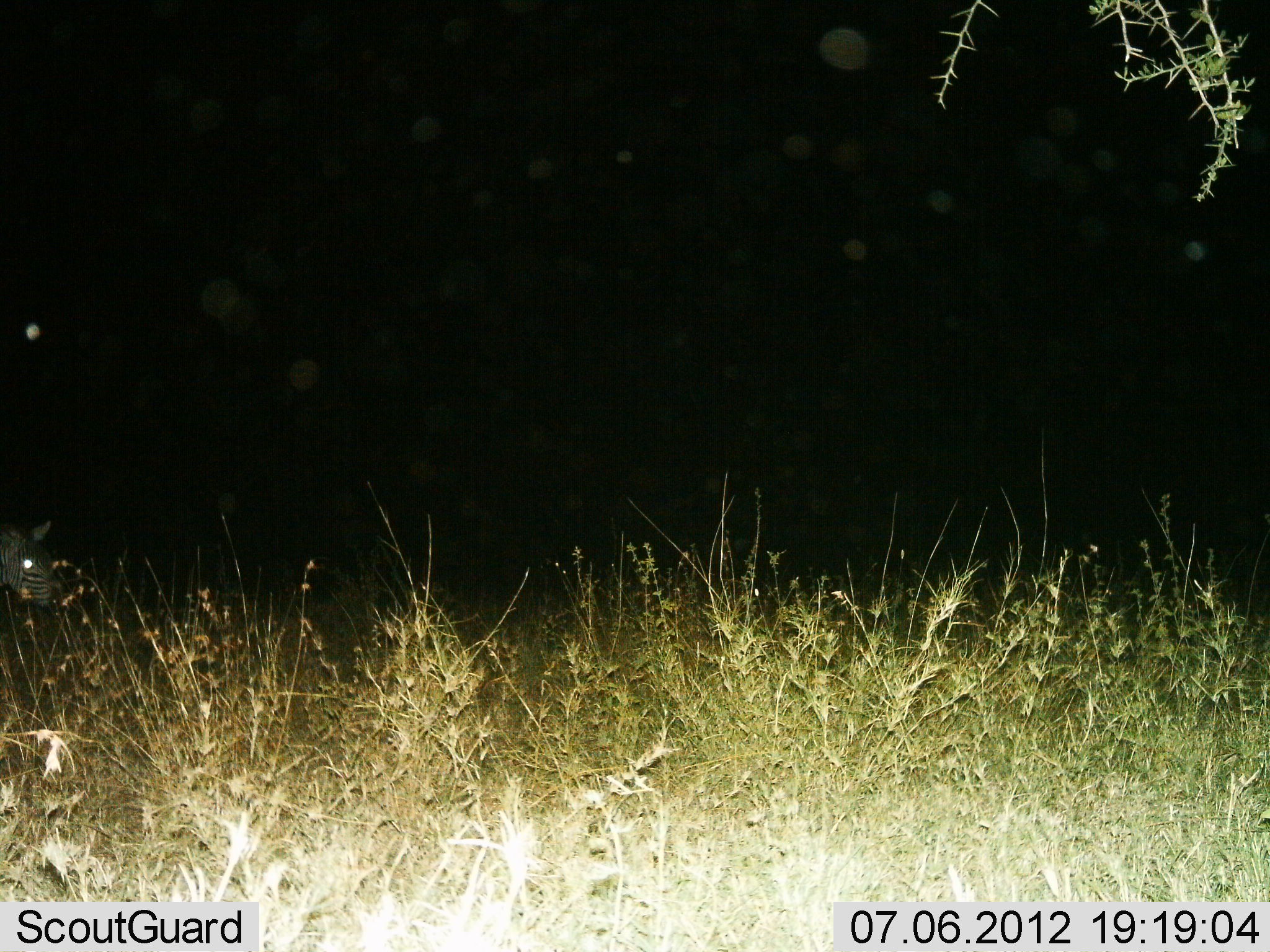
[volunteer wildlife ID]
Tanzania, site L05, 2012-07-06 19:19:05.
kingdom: Animalia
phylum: Chordata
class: Mammalia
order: Perissodactyla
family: Equidae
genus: Equus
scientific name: Equus quagga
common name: plains zebra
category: zebra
Zebra (plains zebra) (Equus quagga), count 1. Behavior (volunteer vote fractions): standing 50%, resting 0%, moving 20%, interacting 0%. Young present (vote fraction): 0%. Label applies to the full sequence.